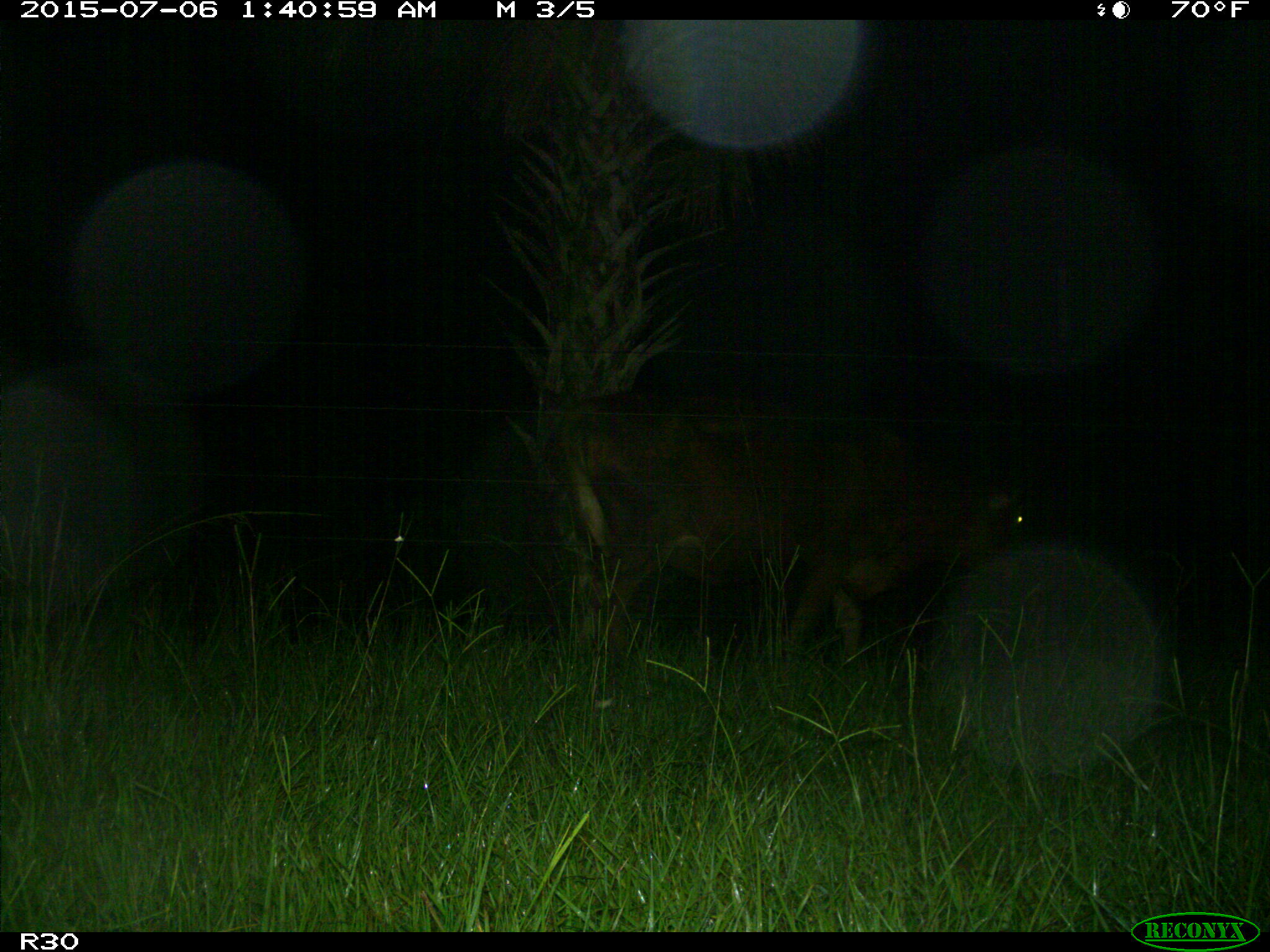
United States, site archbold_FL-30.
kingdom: Animalia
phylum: Chordata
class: Mammalia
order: Artiodactyla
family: Bovidae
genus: Bos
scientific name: Bos taurus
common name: domestic cow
Bos taurus (domestic cow).